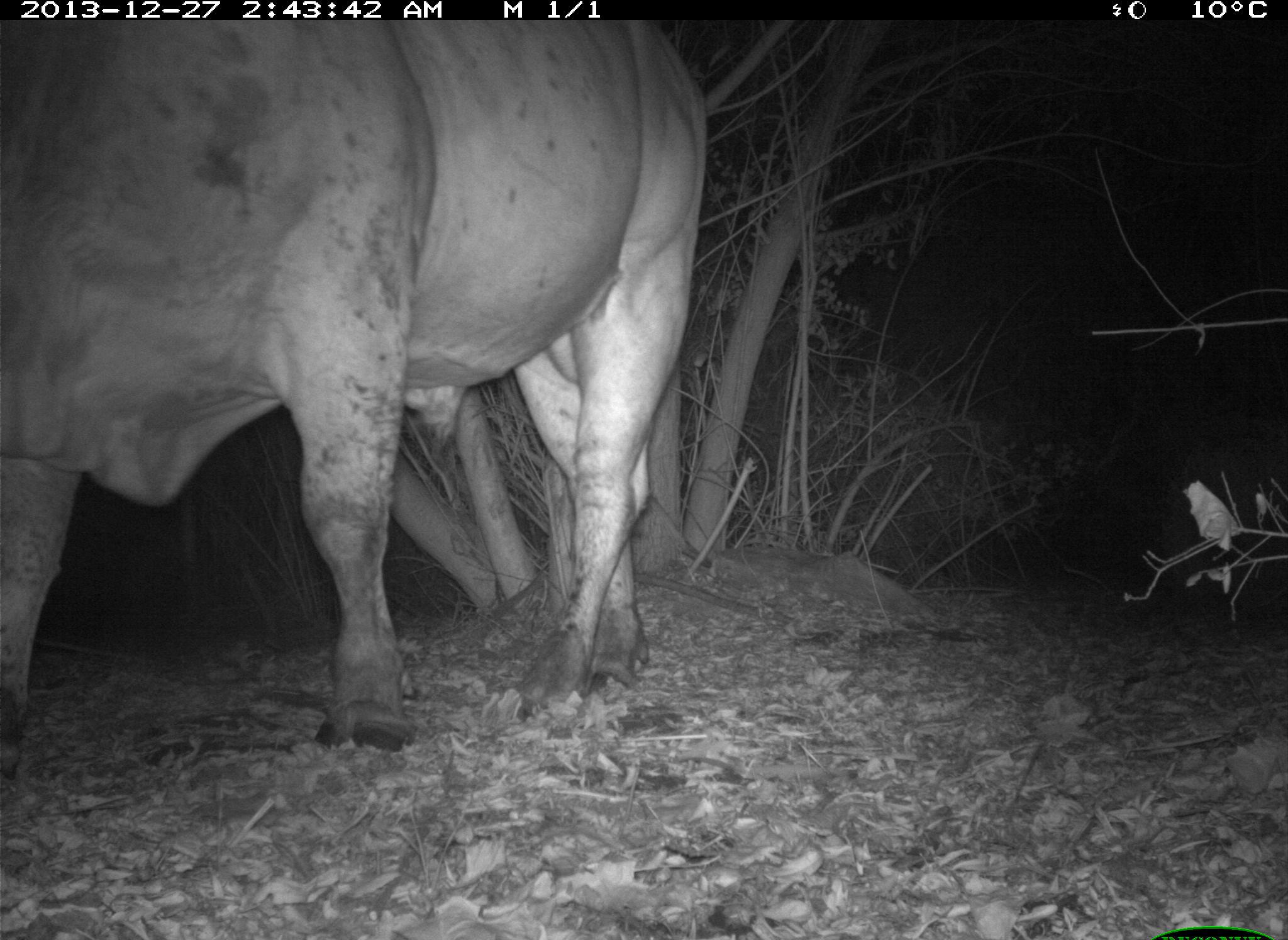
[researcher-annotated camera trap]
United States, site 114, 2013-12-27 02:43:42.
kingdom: Animalia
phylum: Chordata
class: Mammalia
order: Artiodactyla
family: Bovidae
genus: Bos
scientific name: Bos taurus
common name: cow